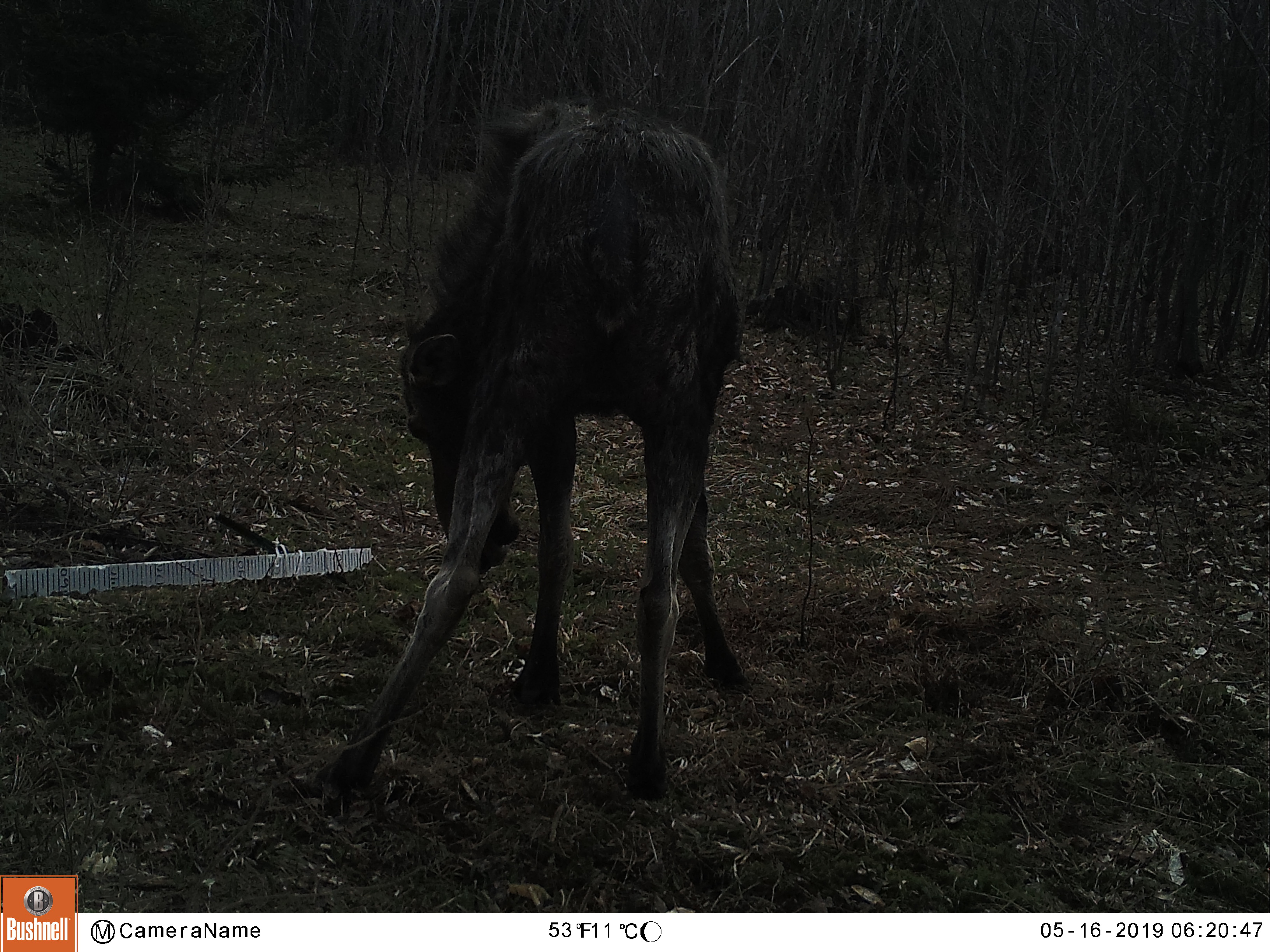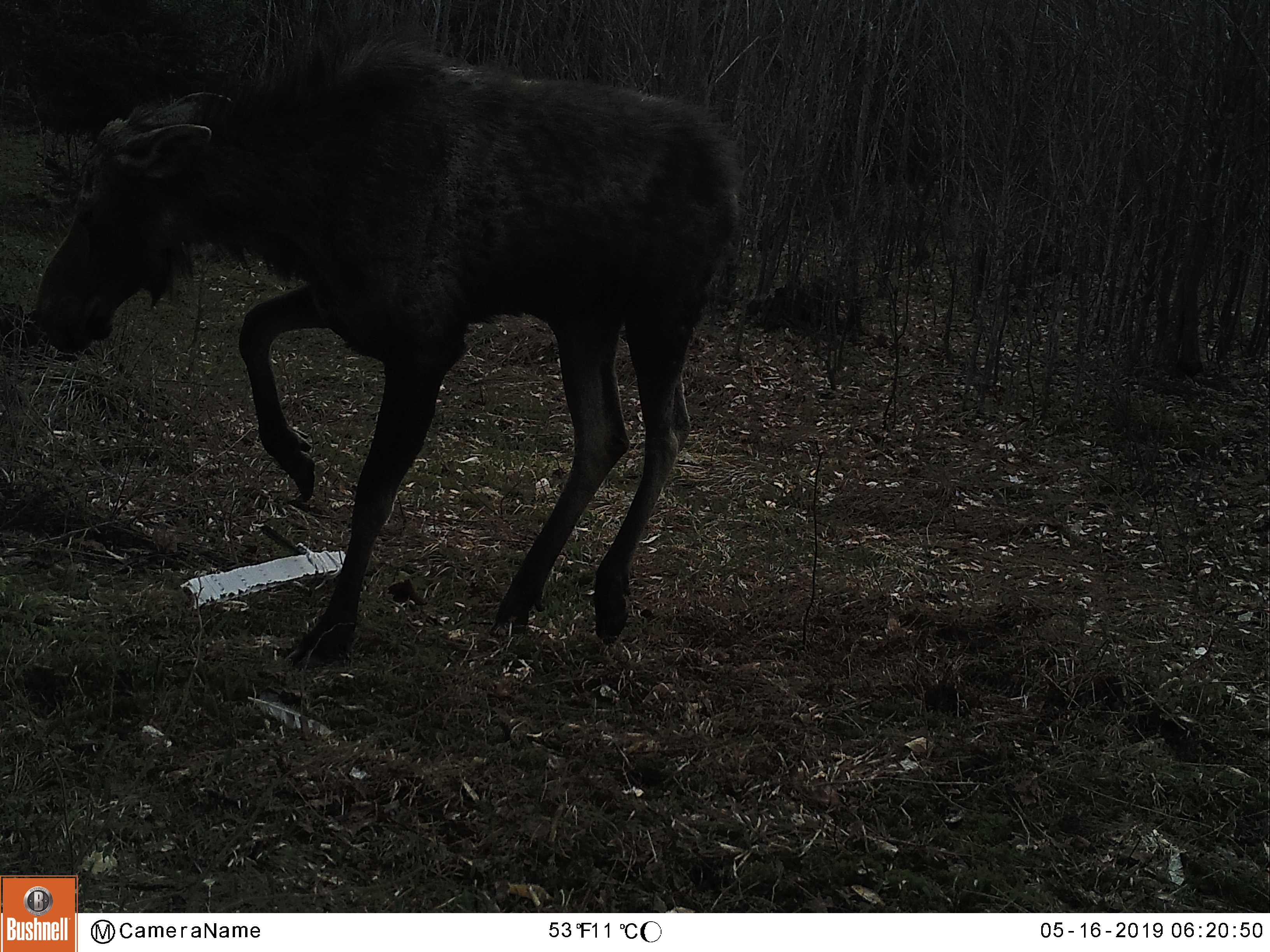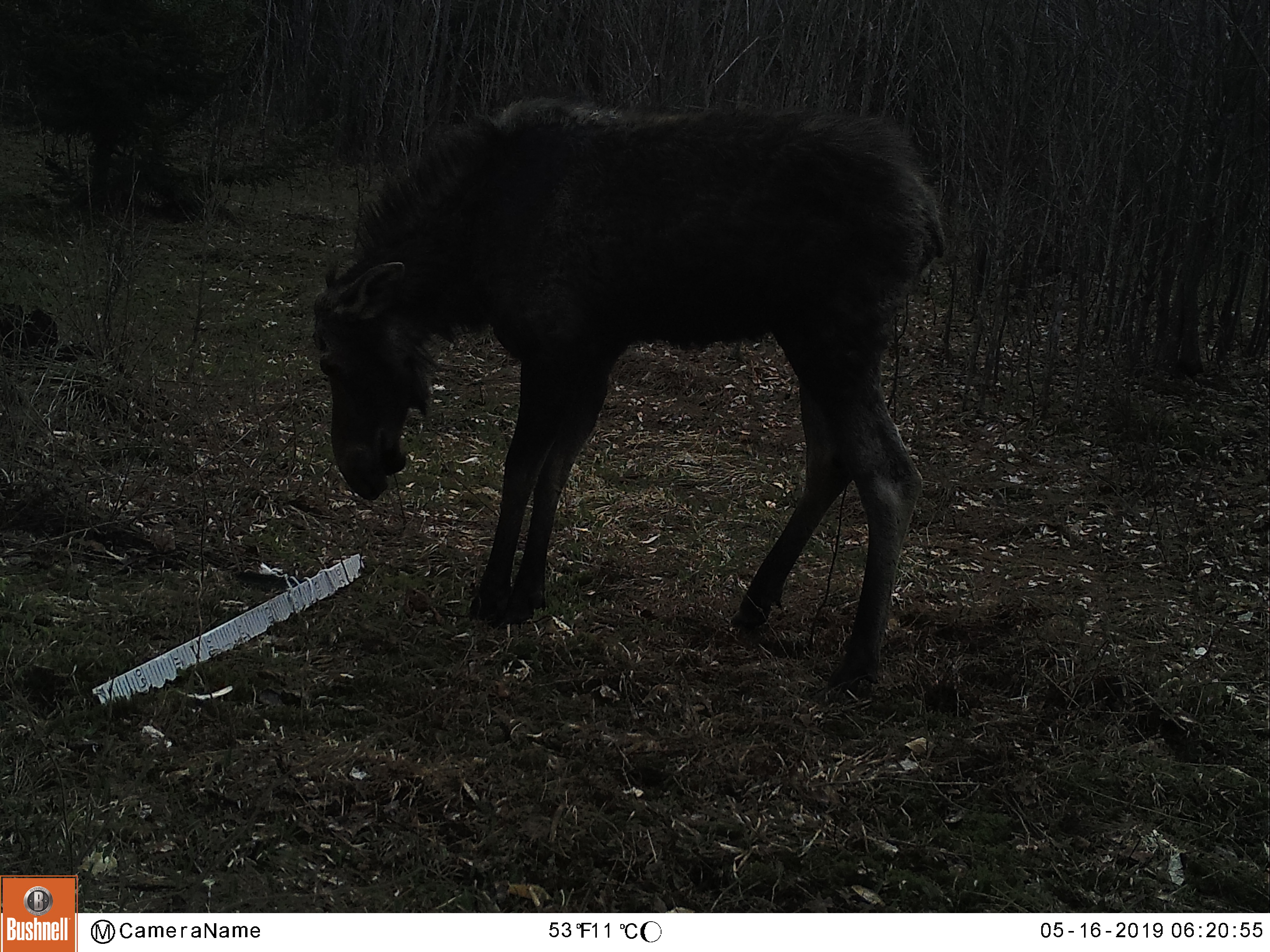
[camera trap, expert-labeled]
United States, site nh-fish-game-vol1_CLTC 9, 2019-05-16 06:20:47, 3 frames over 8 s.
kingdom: Animalia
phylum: Chordata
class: Mammalia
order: Artiodactyla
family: Cervidae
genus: Alces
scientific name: Alces alces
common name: moose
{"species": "moose (Alces alces)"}